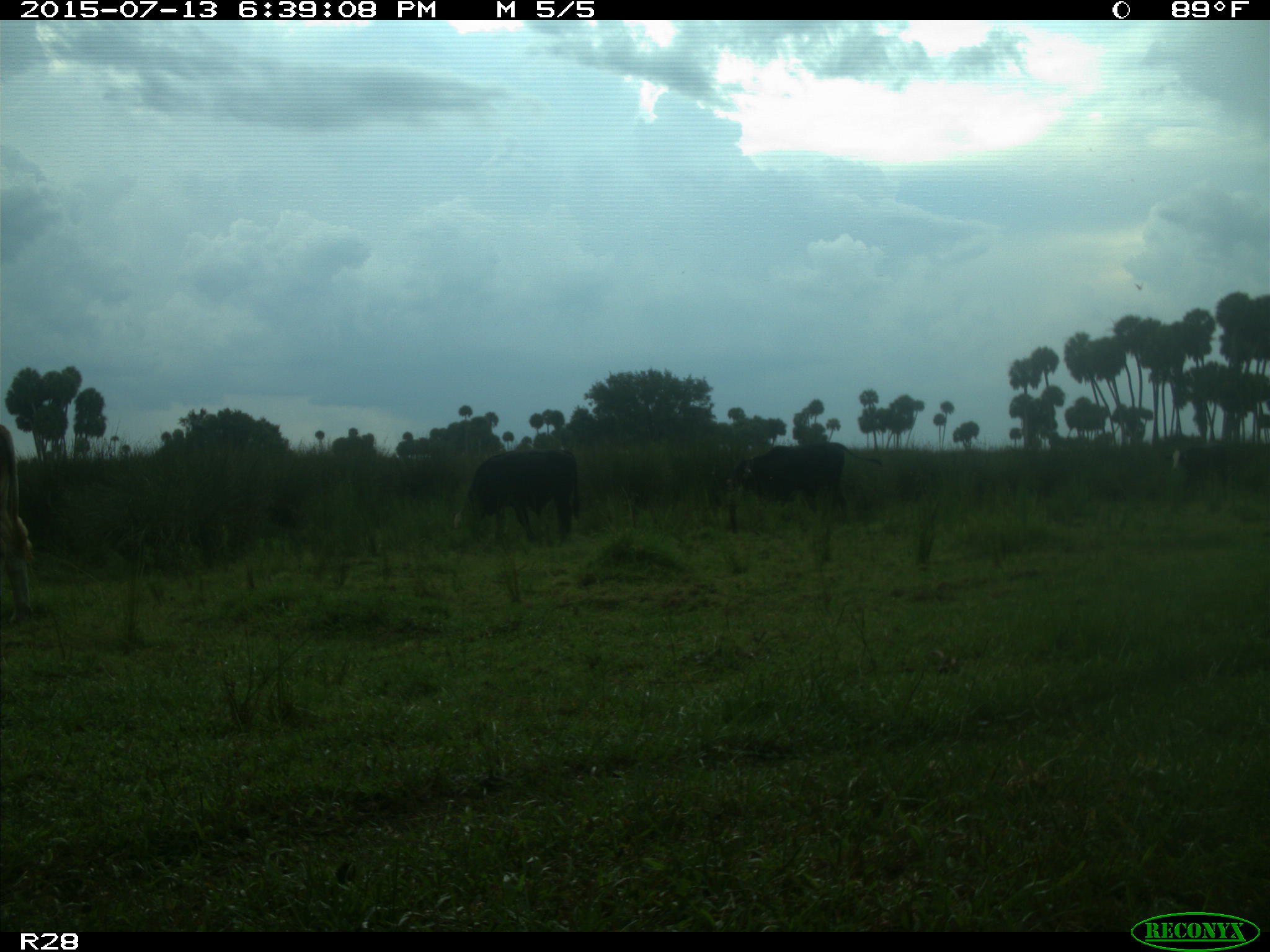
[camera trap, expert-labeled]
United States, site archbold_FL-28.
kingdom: Animalia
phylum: Chordata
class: Mammalia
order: Artiodactyla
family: Bovidae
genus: Bos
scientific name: Bos taurus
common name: domestic cow